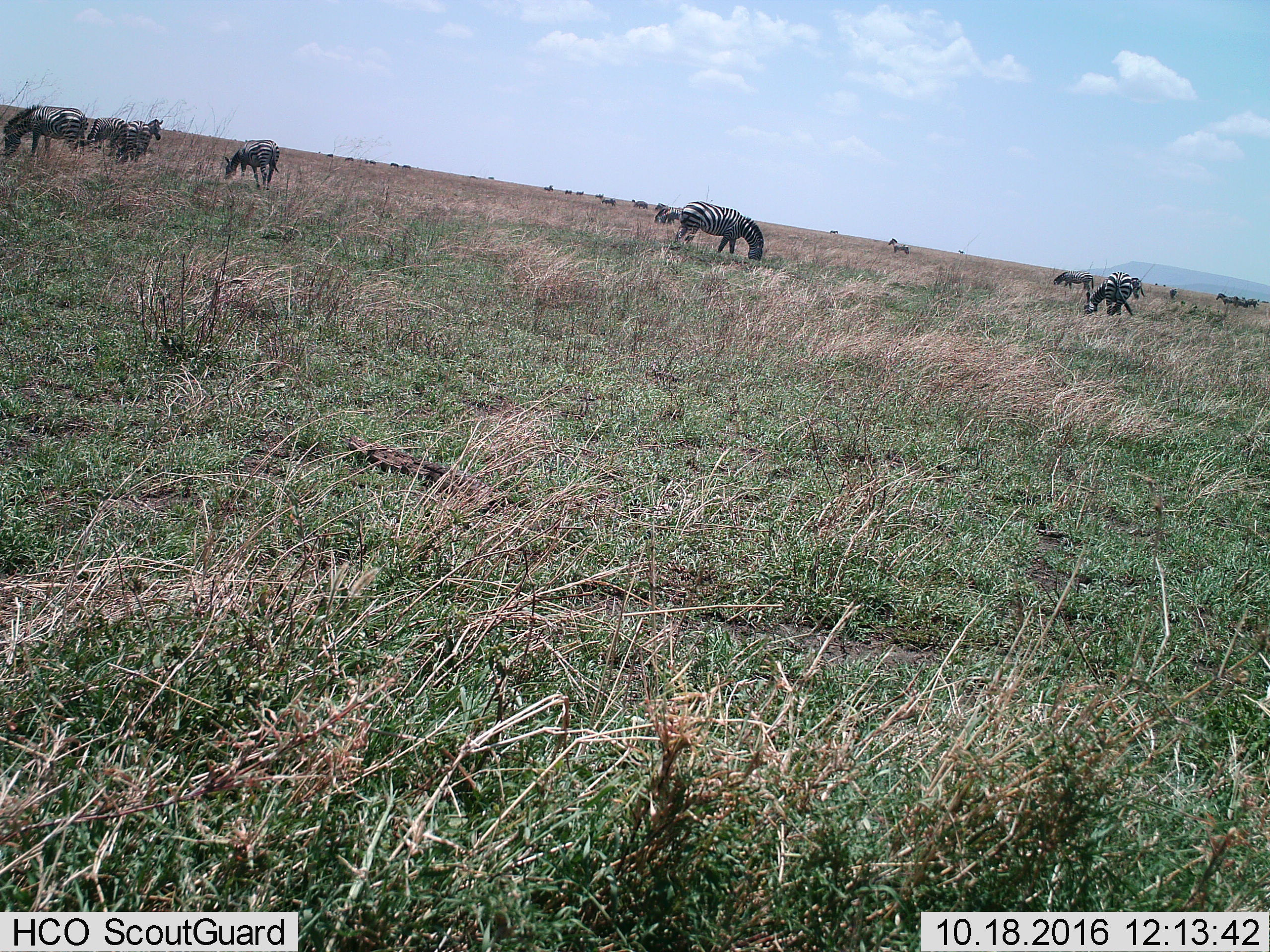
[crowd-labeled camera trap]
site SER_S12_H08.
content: unidentified animal